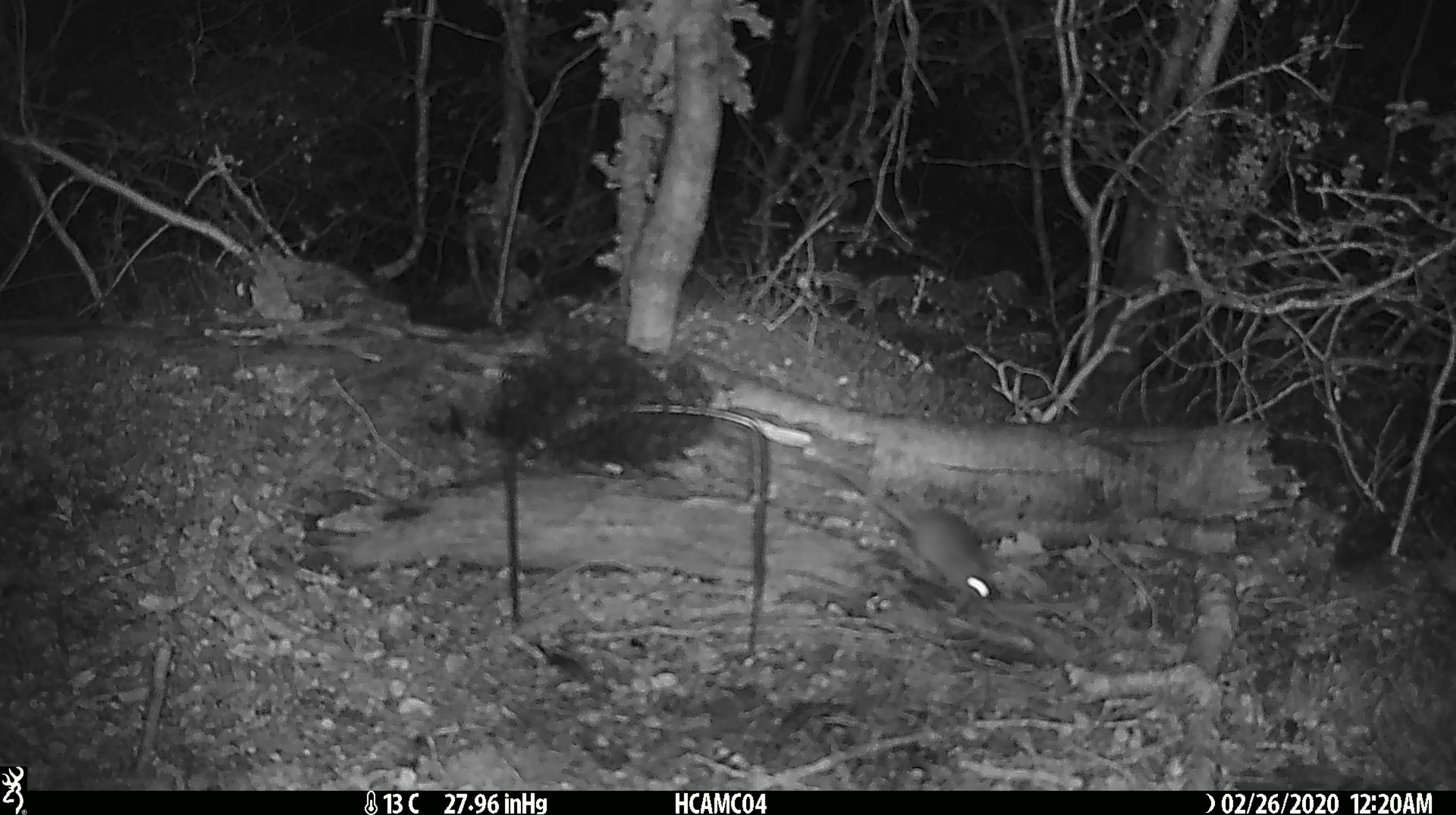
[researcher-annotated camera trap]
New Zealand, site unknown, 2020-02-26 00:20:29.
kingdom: Animalia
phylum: Chordata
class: Mammalia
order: Rodentia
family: Muridae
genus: Mus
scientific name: Mus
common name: mouse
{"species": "mouse (Mus)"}